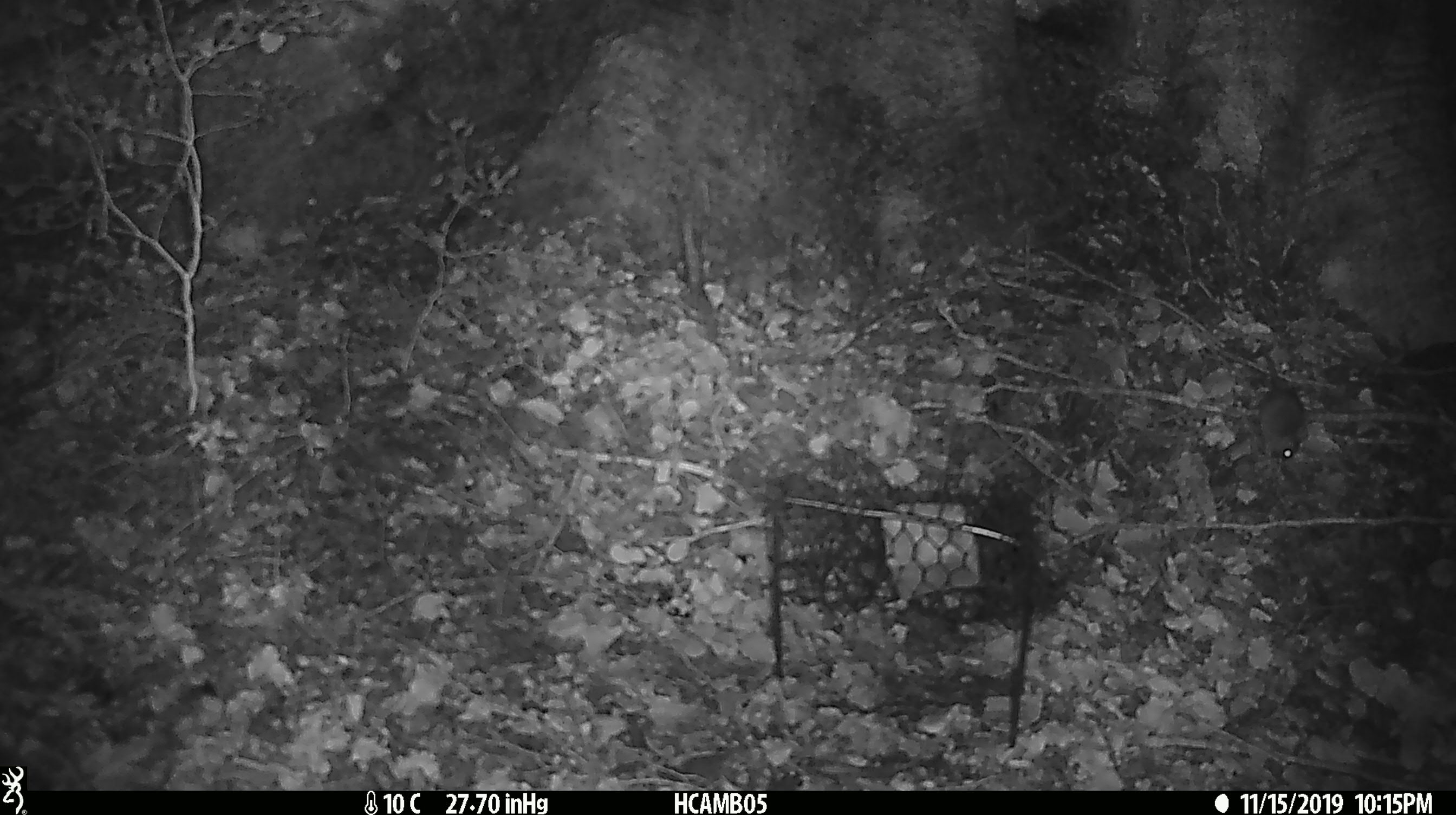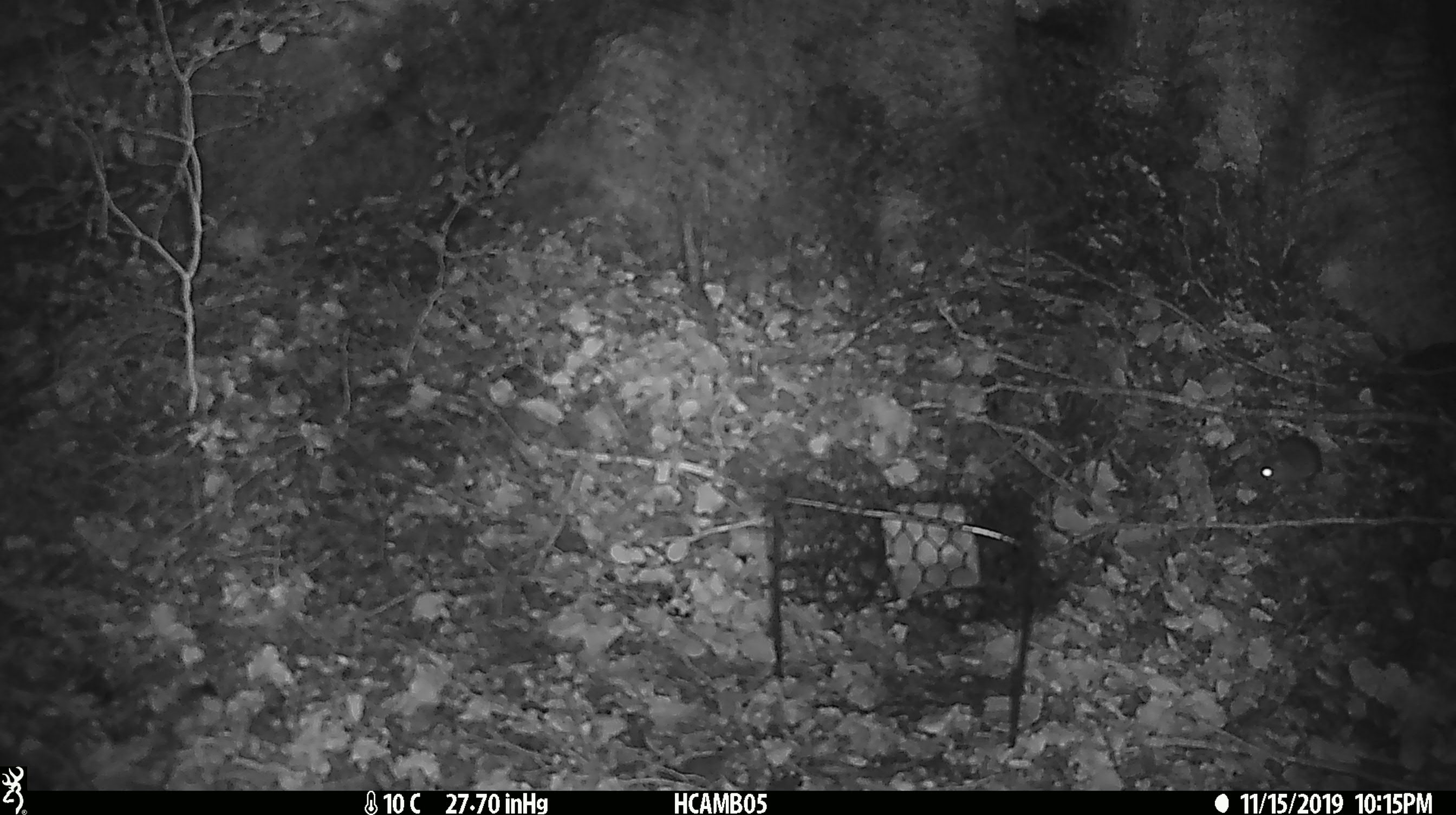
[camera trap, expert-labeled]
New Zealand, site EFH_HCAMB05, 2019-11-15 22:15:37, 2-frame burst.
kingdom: Animalia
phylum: Chordata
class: Mammalia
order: Rodentia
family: Muridae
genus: Mus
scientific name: Mus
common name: mouse